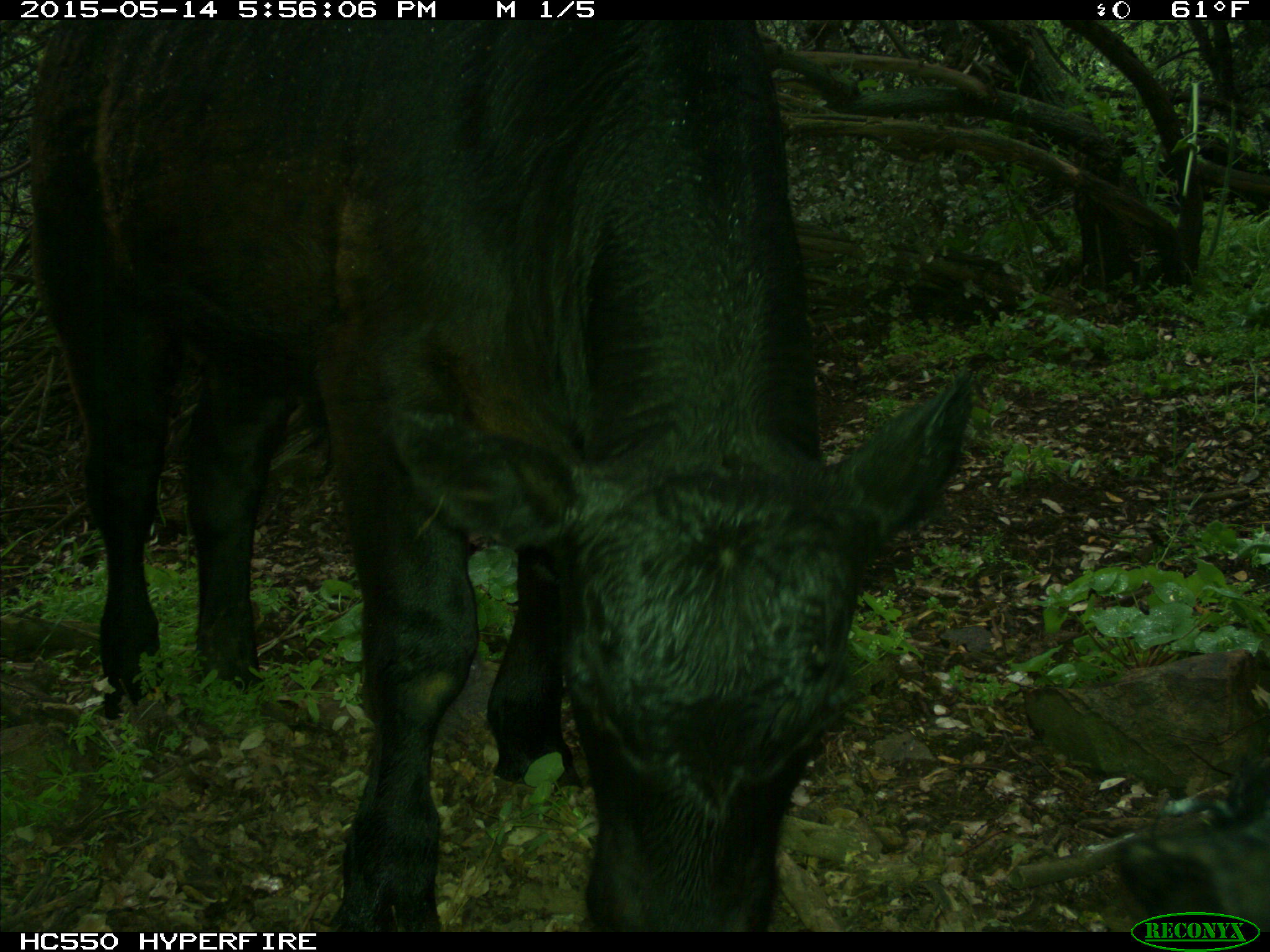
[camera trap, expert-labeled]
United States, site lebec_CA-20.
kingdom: Animalia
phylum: Chordata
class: Mammalia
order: Artiodactyla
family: Bovidae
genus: Bos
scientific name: Bos taurus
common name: domestic cow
Bos taurus (domestic cow).